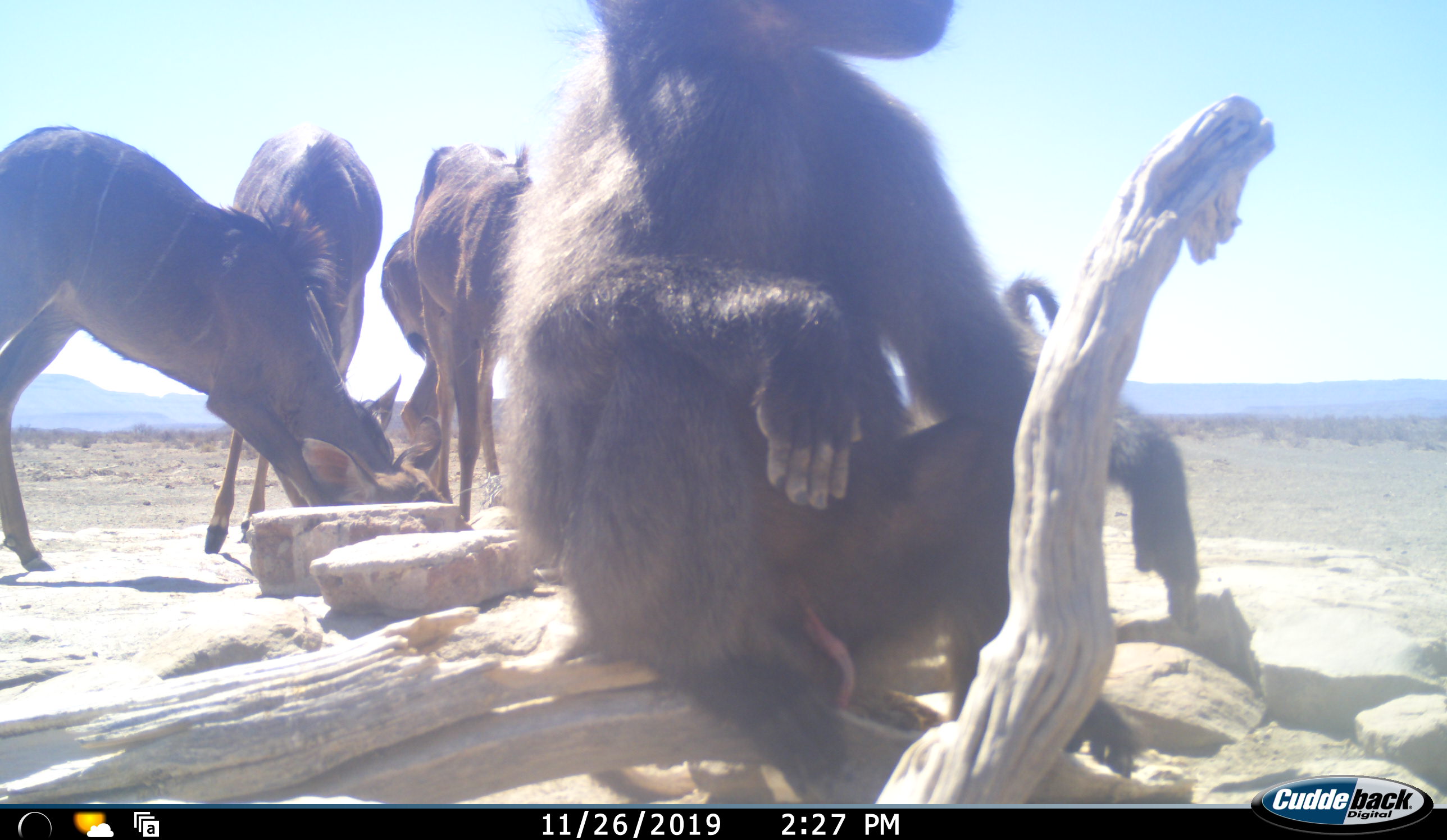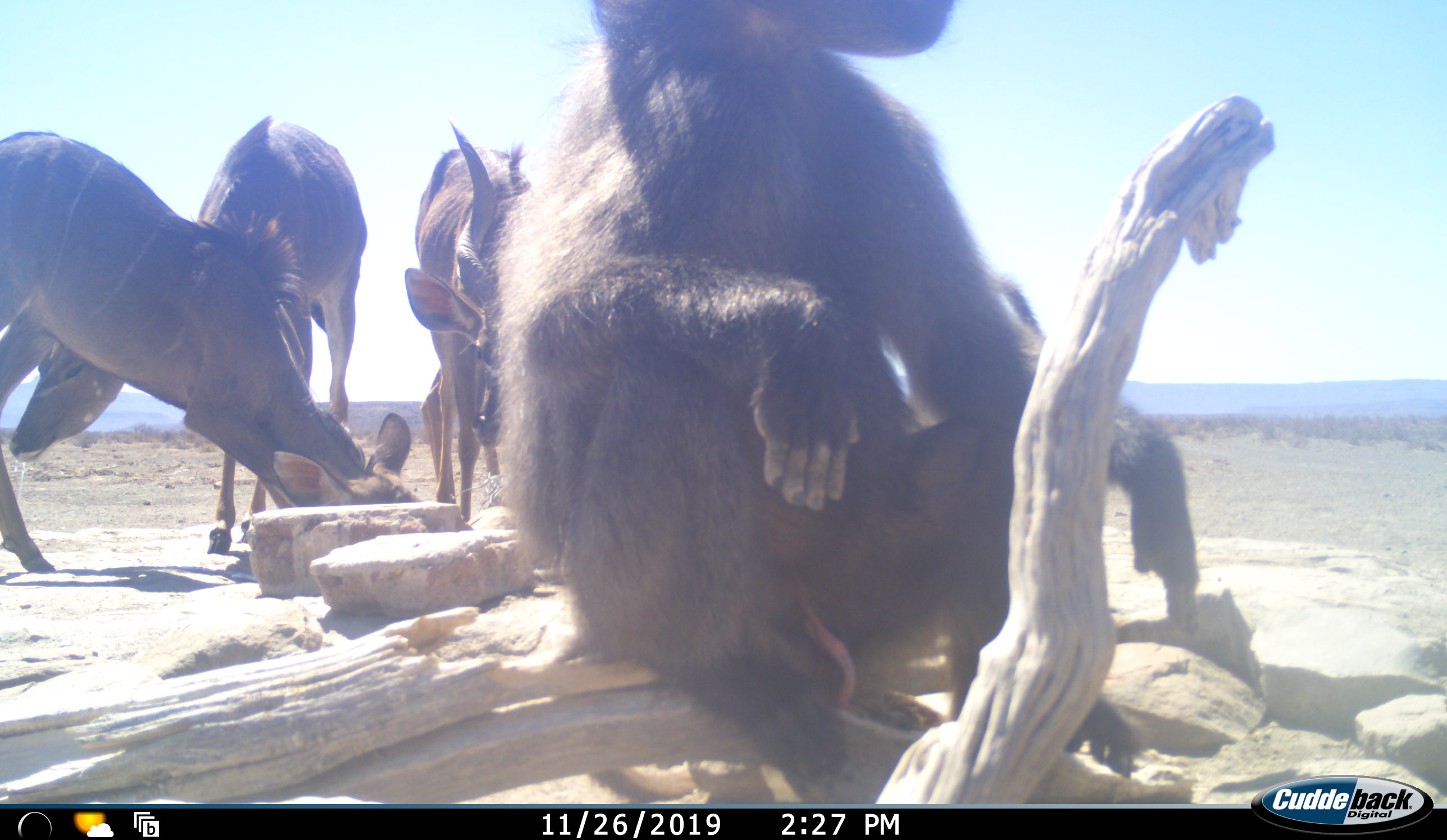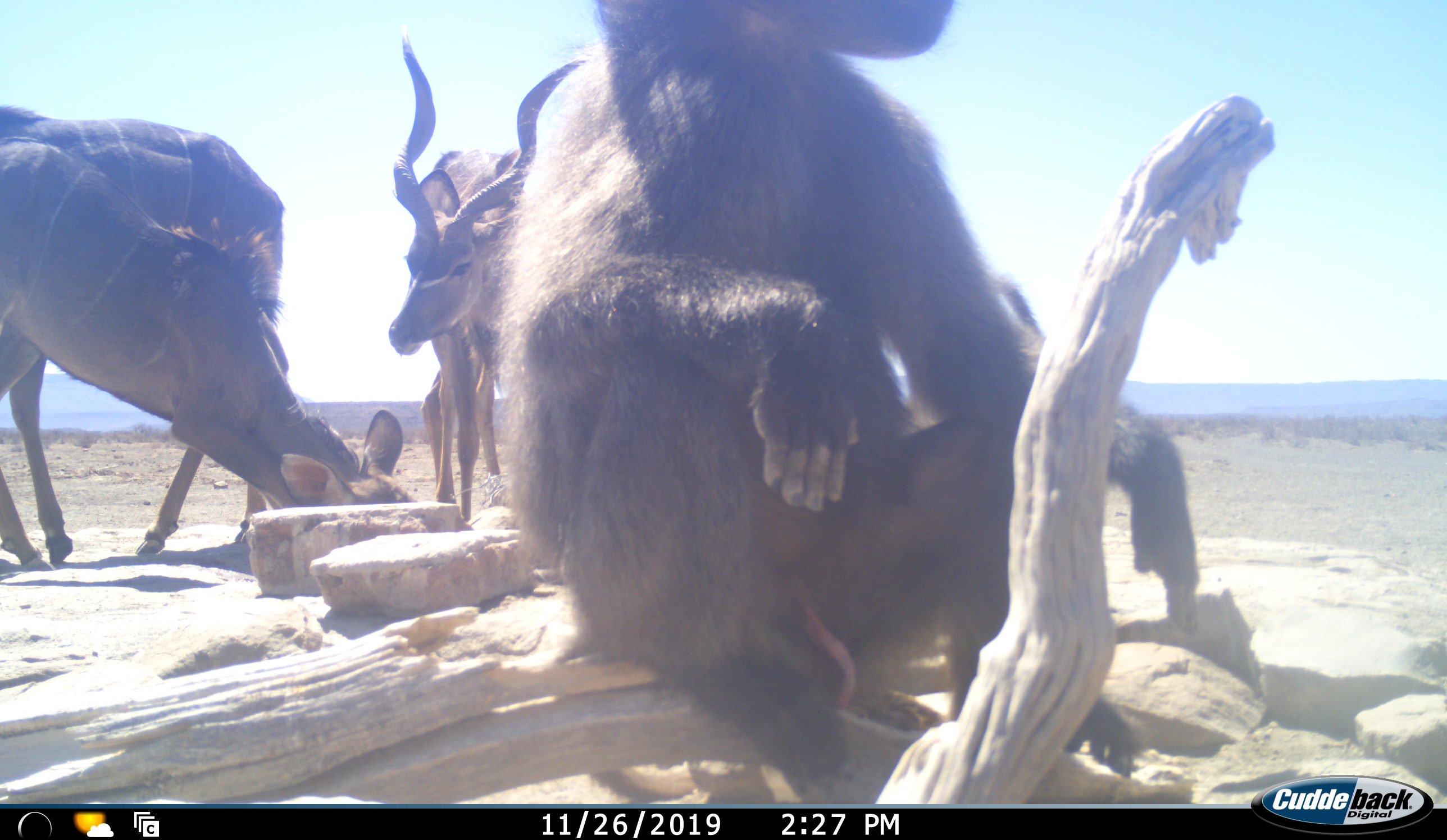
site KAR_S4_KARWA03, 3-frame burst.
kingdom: Animalia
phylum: Chordata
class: Mammalia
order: Primates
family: Cercopithecidae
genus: Papio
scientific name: Papio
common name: baboon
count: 1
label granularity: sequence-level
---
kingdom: Animalia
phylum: Chordata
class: Mammalia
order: Artiodactyla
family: Bovidae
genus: Tragelaphus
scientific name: Tragelaphus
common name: kudu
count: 3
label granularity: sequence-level